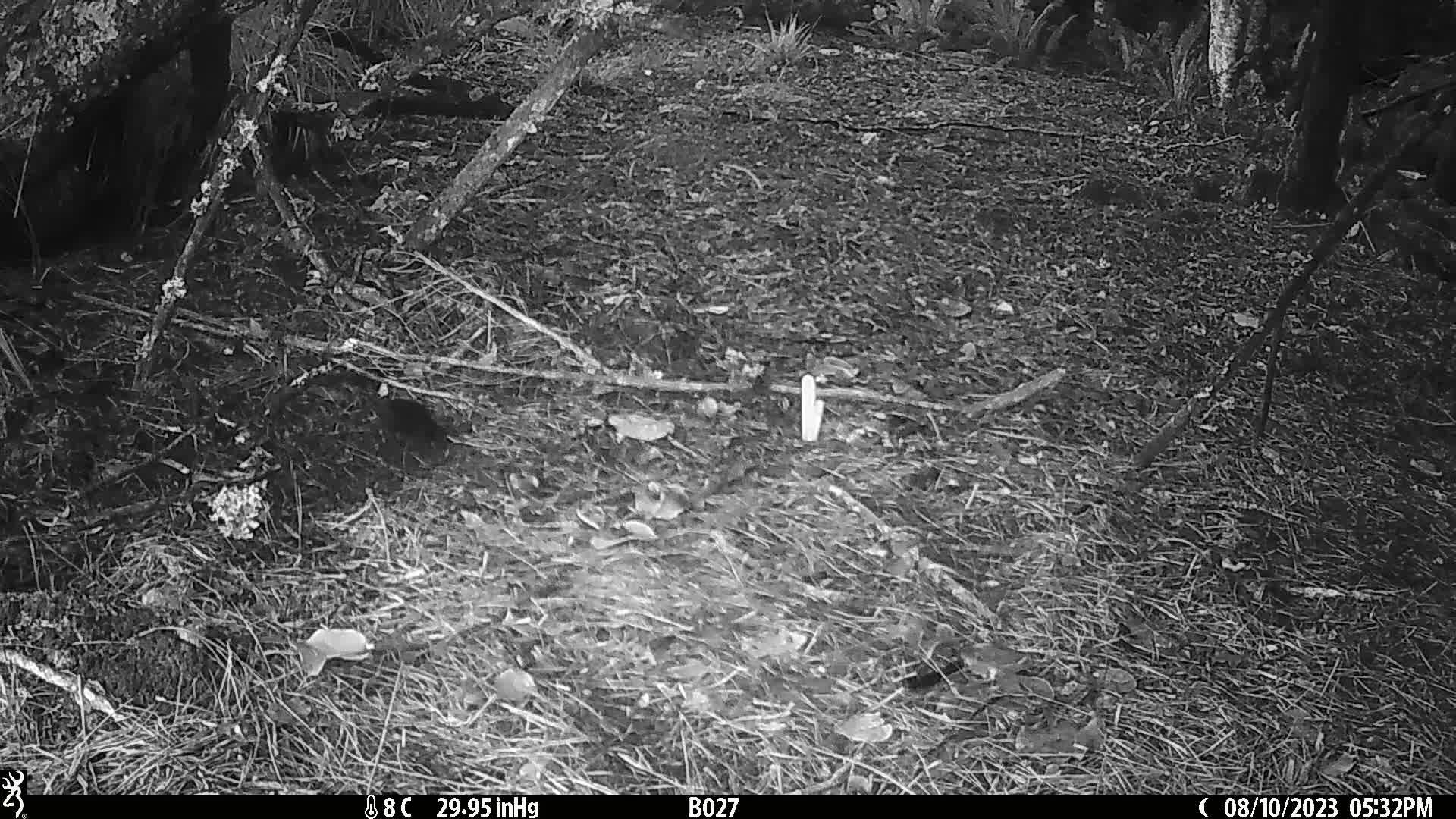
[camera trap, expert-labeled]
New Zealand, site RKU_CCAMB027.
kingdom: Animalia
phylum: Chordata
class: Aves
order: Passeriformes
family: Turdidae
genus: Turdus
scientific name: Turdus merula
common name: eurasian blackbird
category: blackbird